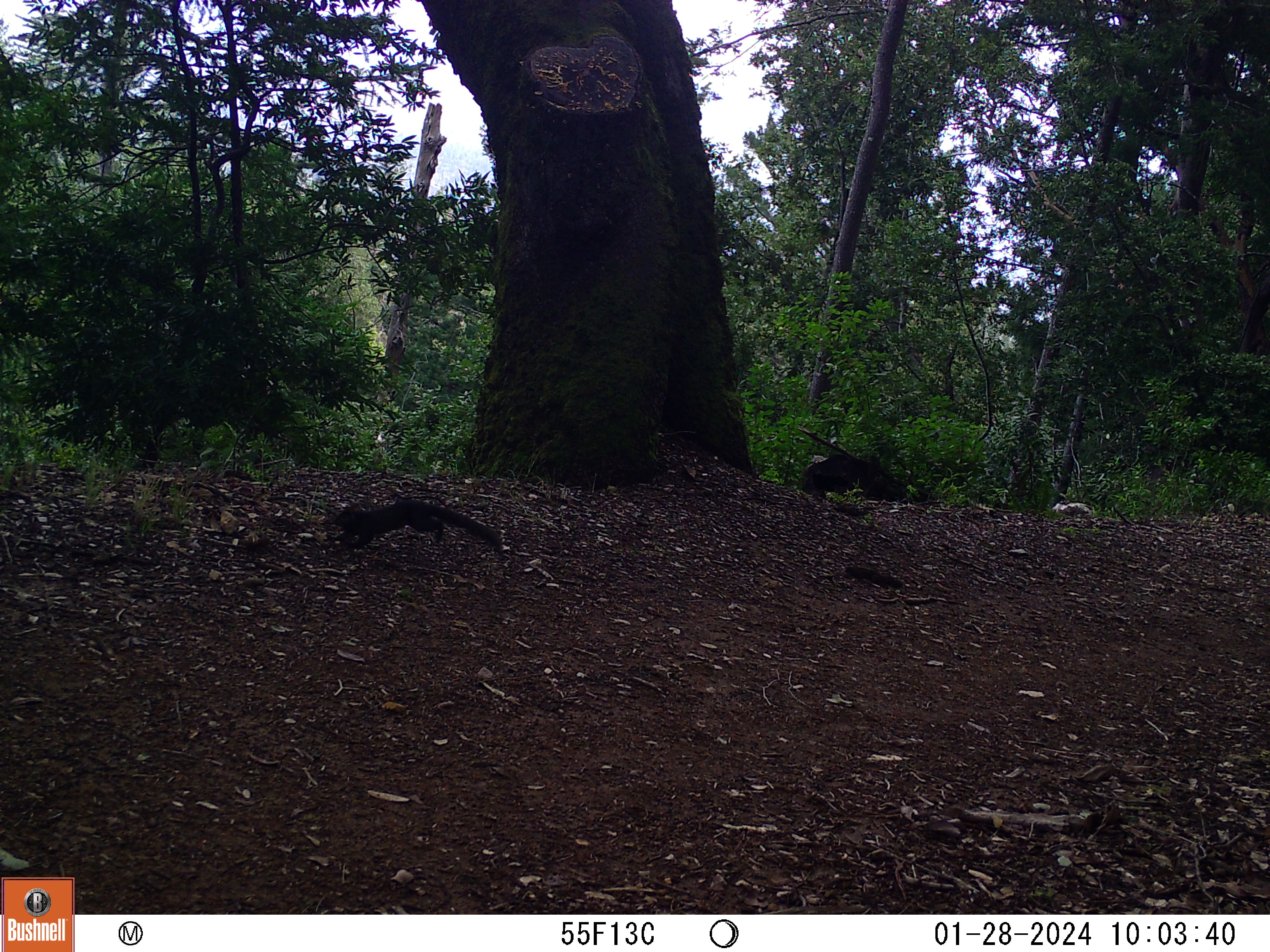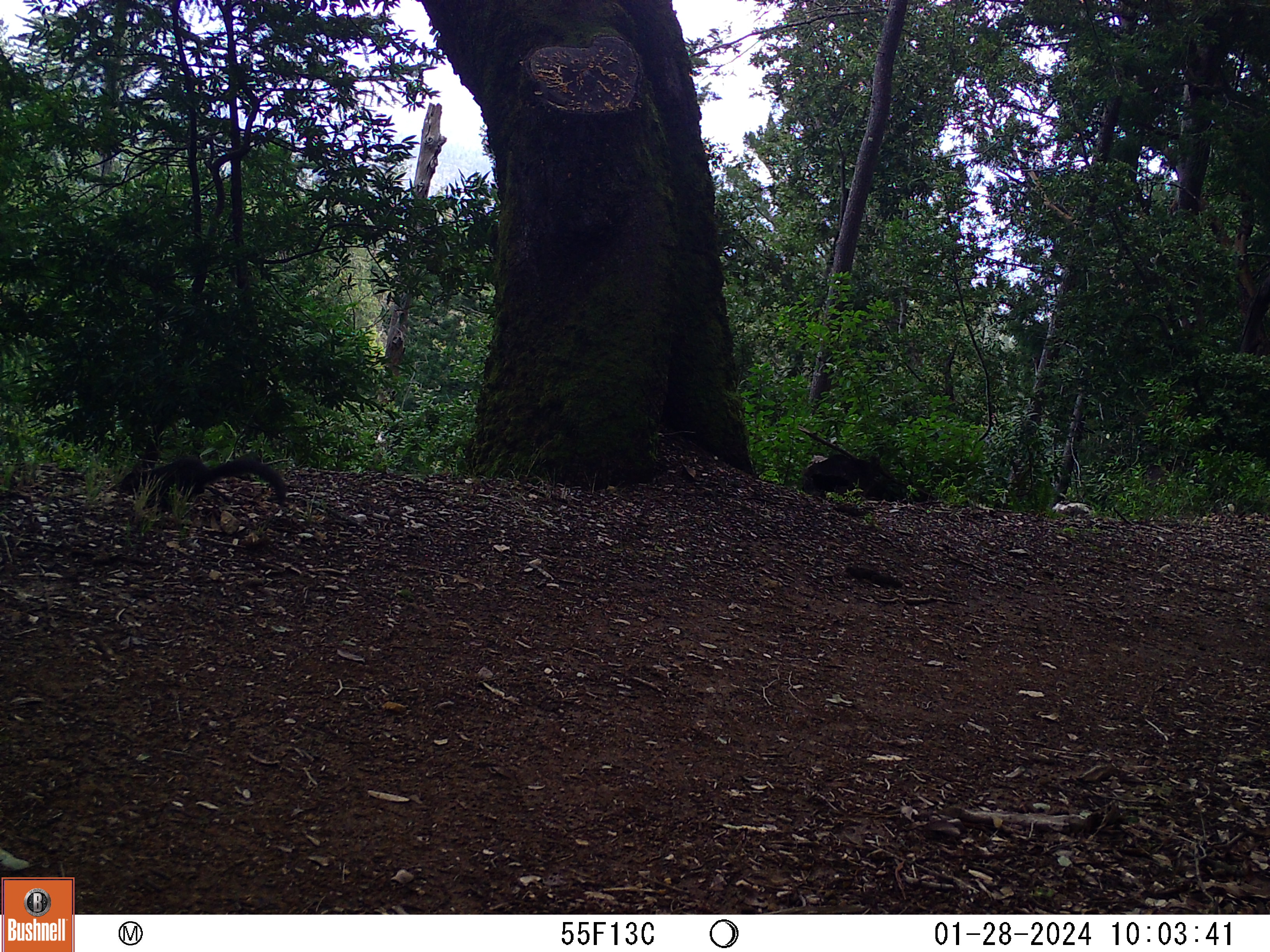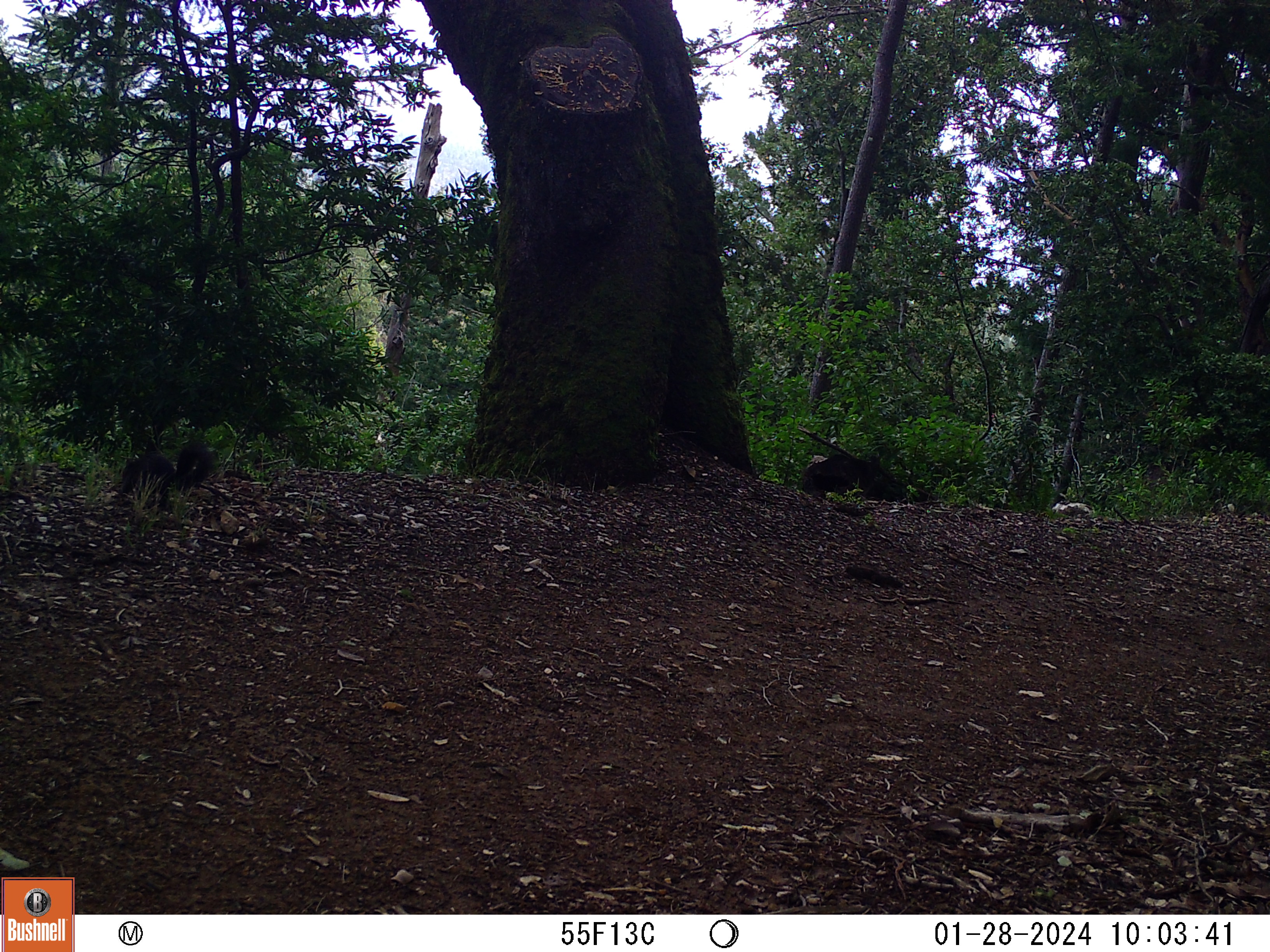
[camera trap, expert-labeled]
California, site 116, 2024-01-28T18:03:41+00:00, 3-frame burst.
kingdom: Animalia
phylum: Chordata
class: Mammalia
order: Rodentia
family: Sciuridae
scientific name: Sciuridae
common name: squirrel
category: unknown squirrel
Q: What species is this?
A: Unknown squirrel (squirrel) (Sciuridae).